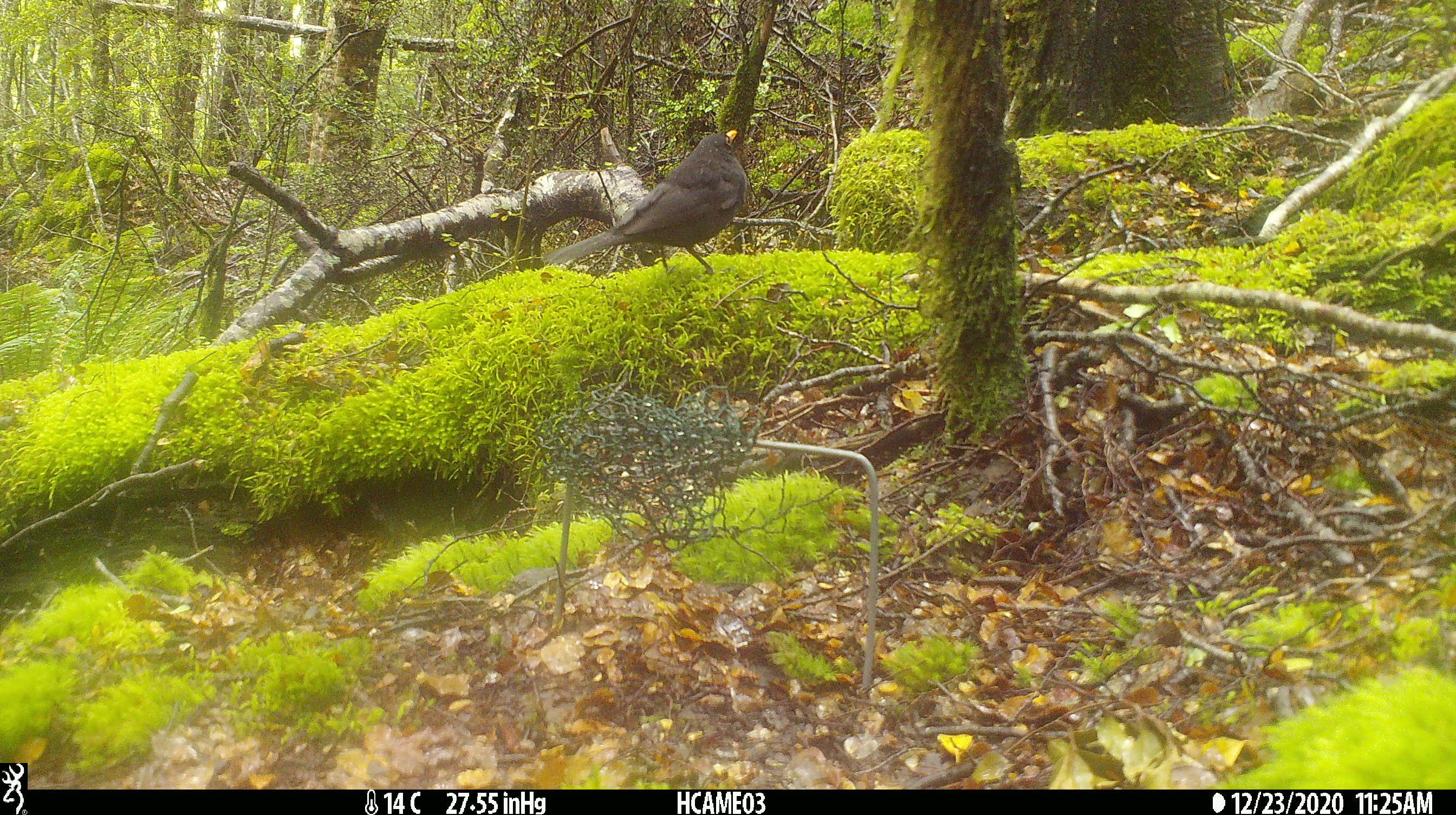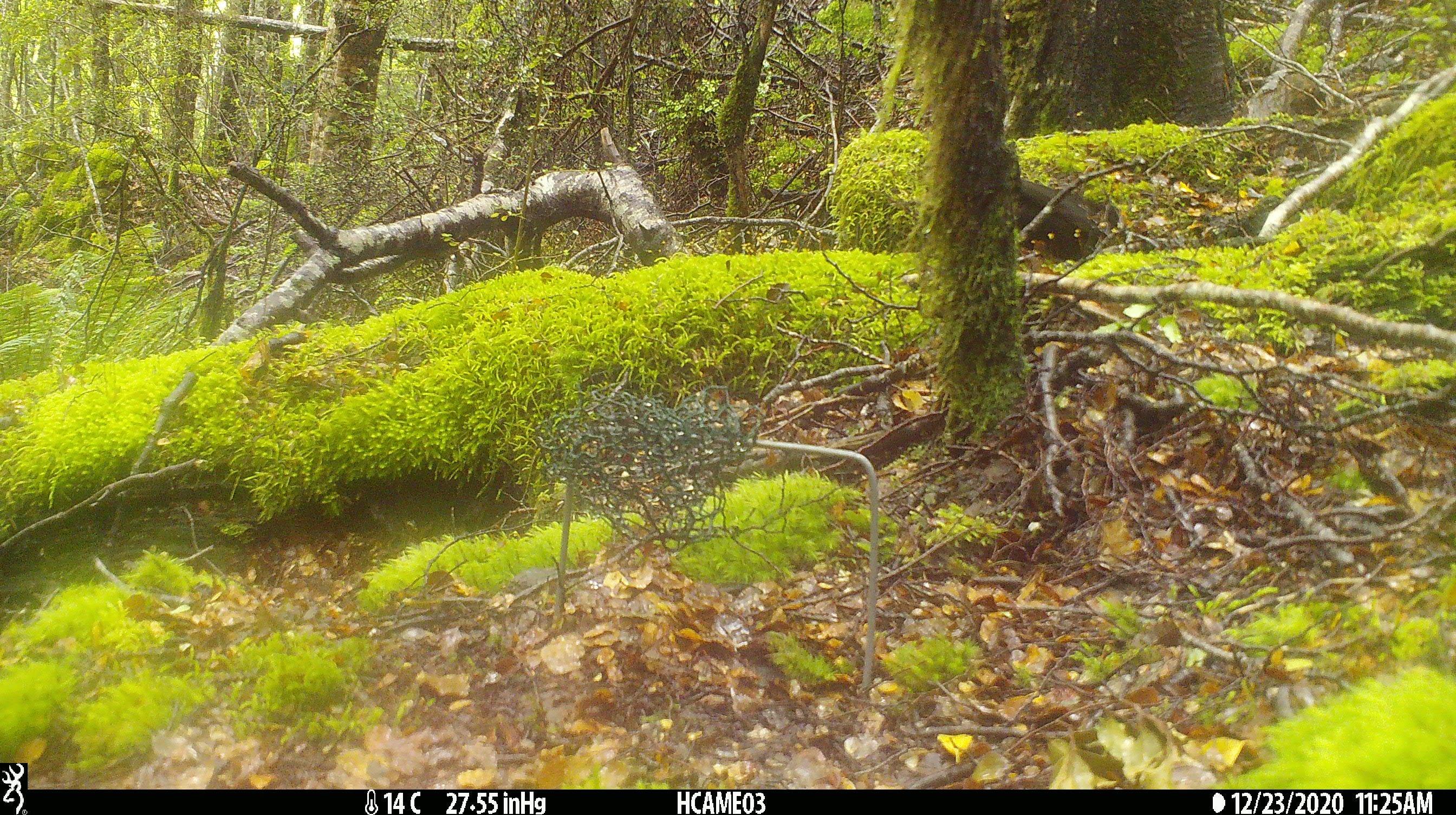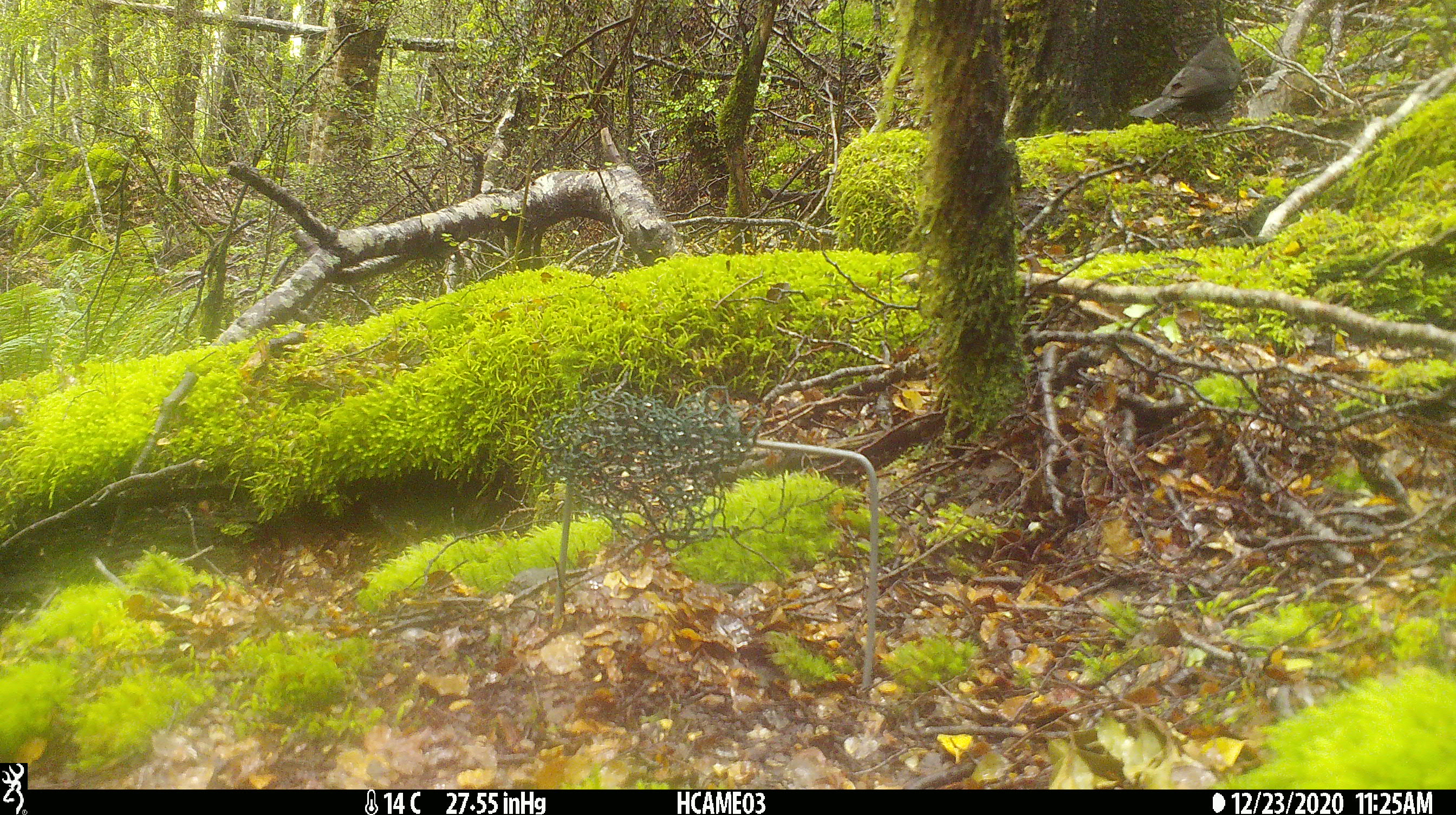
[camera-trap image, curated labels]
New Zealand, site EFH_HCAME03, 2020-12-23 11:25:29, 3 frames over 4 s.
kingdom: Animalia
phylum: Chordata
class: Aves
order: Passeriformes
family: Turdidae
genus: Turdus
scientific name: Turdus merula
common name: eurasian blackbird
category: blackbird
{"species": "blackbird (eurasian blackbird) (Turdus merula)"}